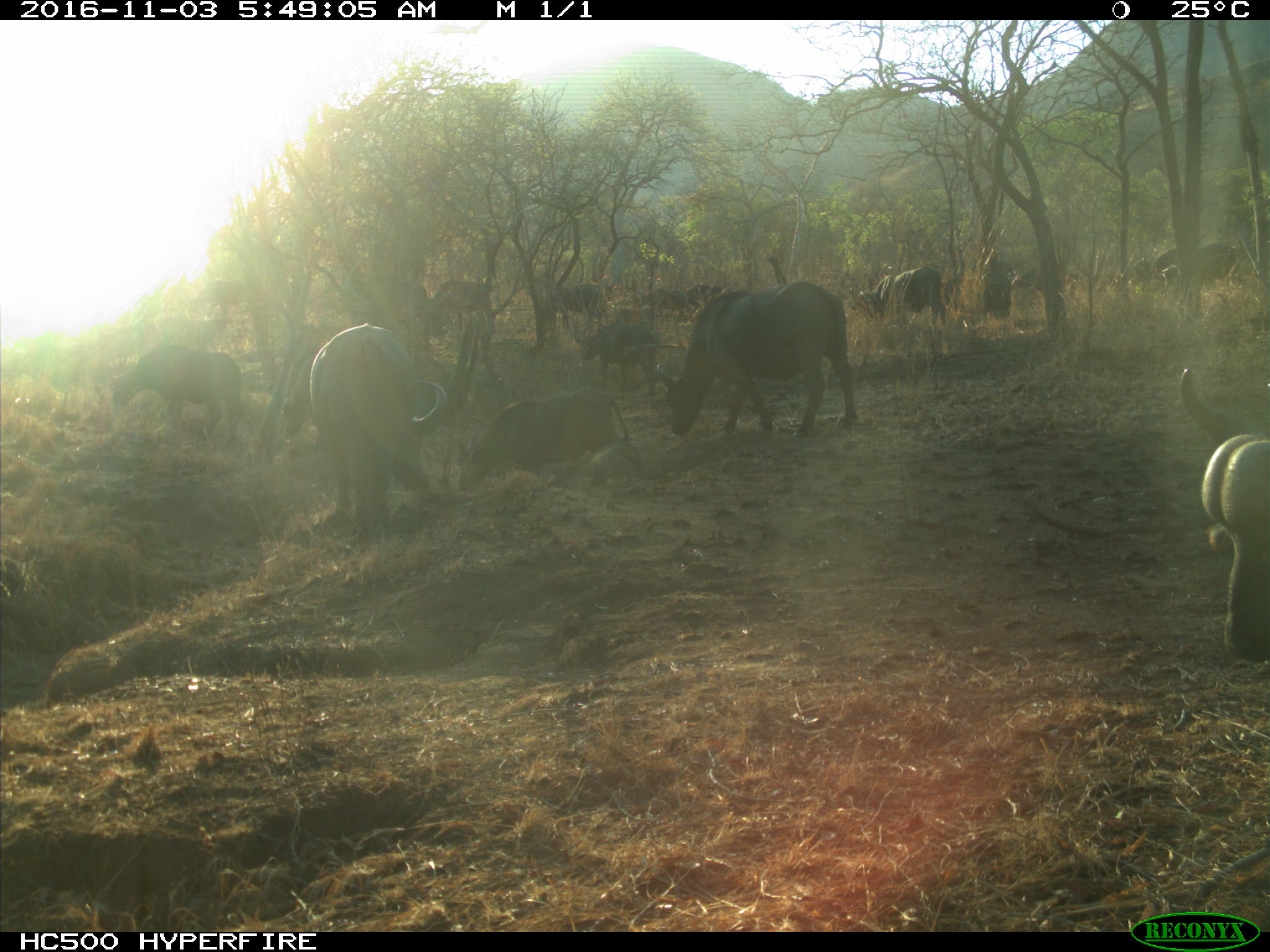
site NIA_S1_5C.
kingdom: Animalia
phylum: Chordata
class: Mammalia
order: Artiodactyla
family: Bovidae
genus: Syncerus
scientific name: Syncerus caffer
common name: african buffalo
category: buffalo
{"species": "buffalo (african buffalo) (Syncerus caffer)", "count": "11-50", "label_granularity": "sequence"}